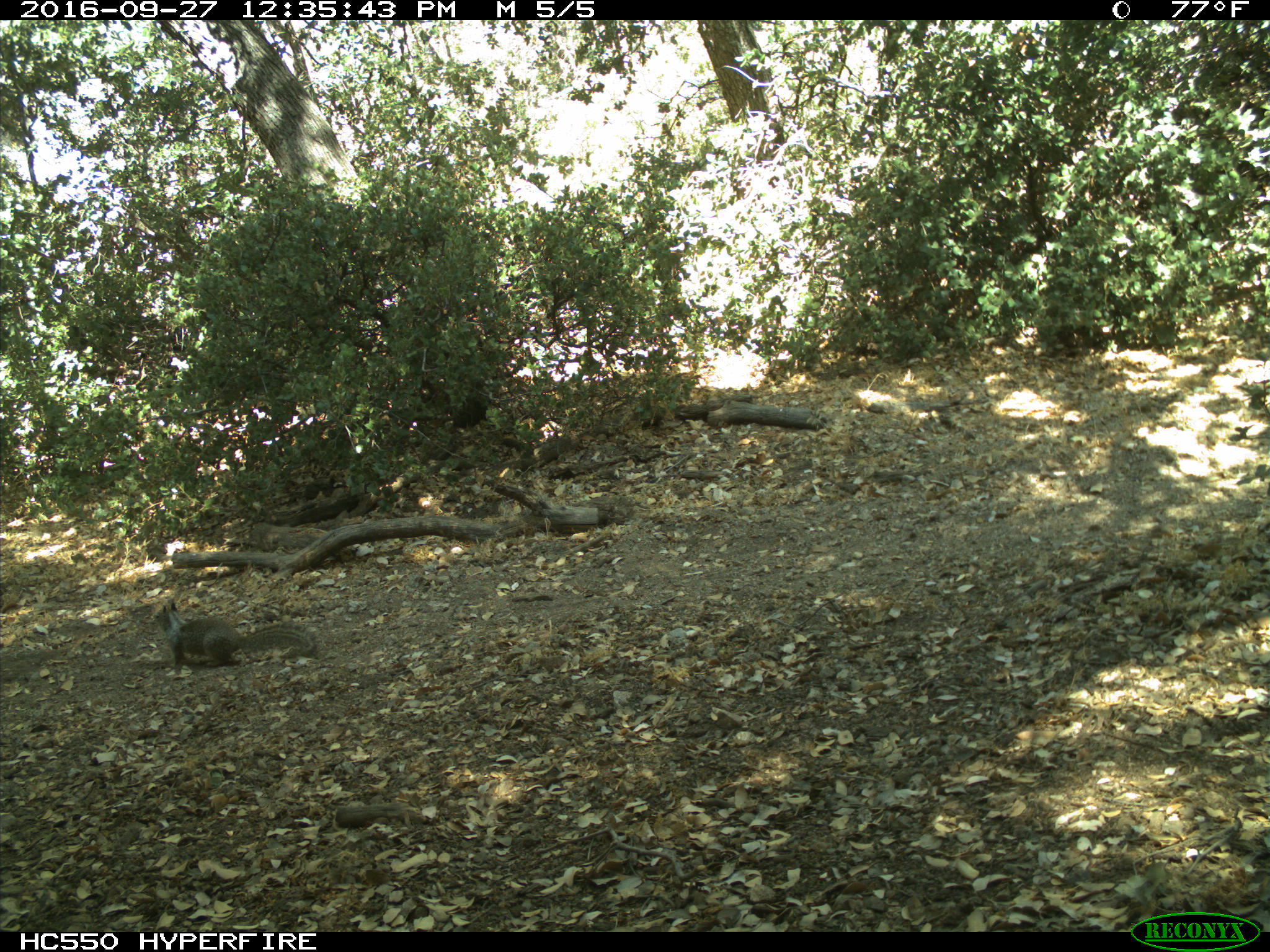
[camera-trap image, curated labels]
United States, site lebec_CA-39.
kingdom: Animalia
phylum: Chordata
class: Mammalia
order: Rodentia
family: Sciuridae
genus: Otospermophilus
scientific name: Otospermophilus beecheyi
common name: california ground squirrel